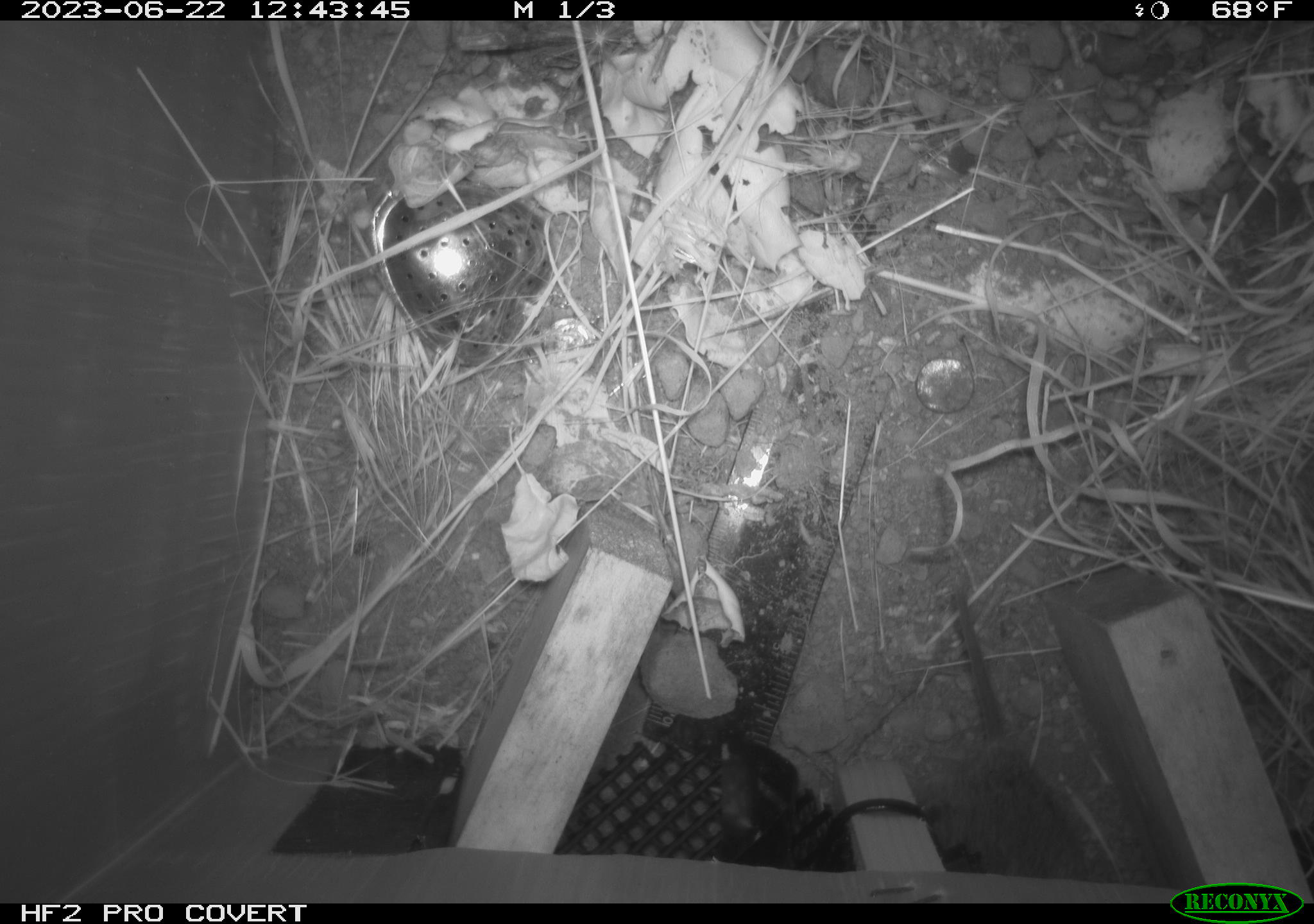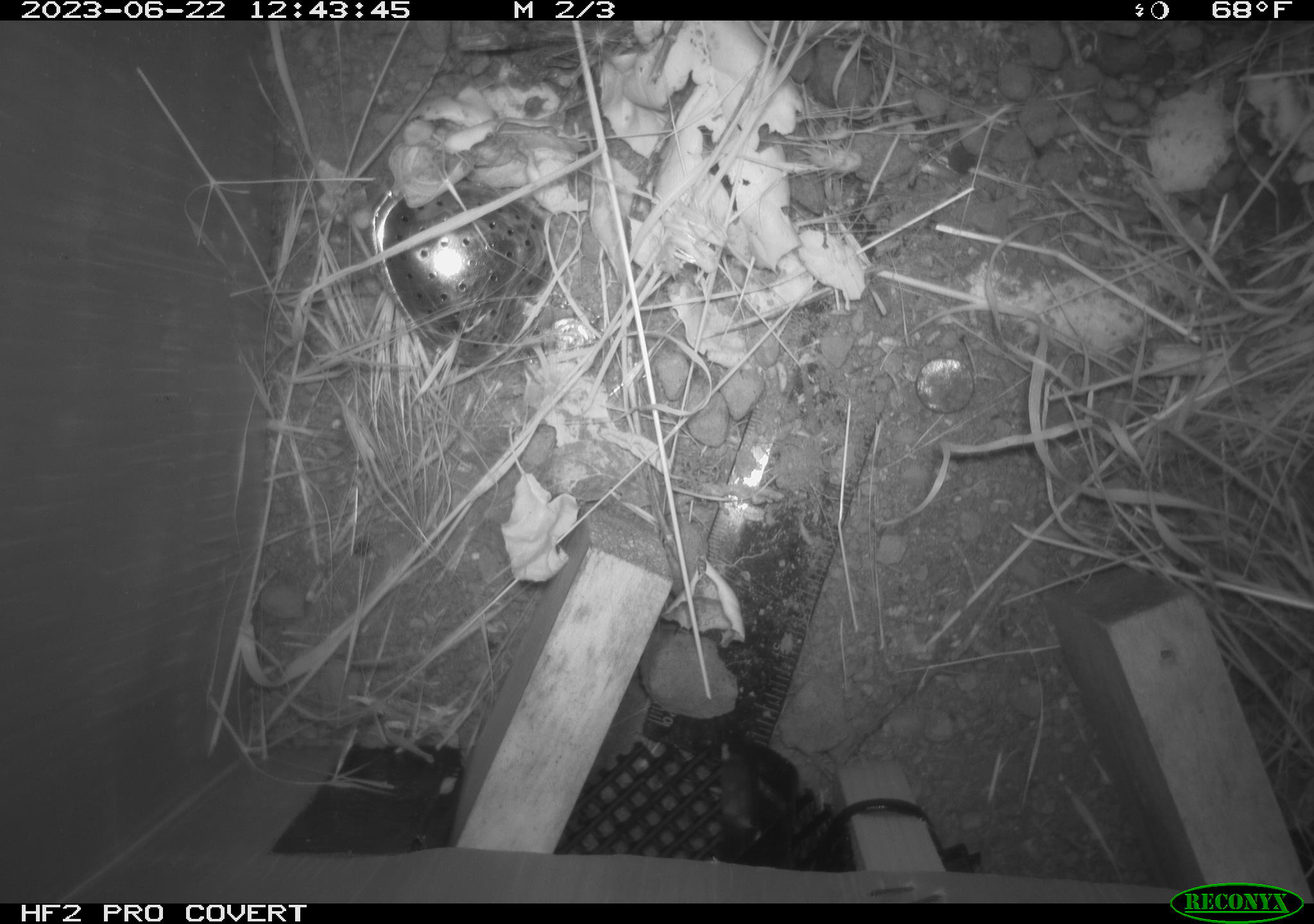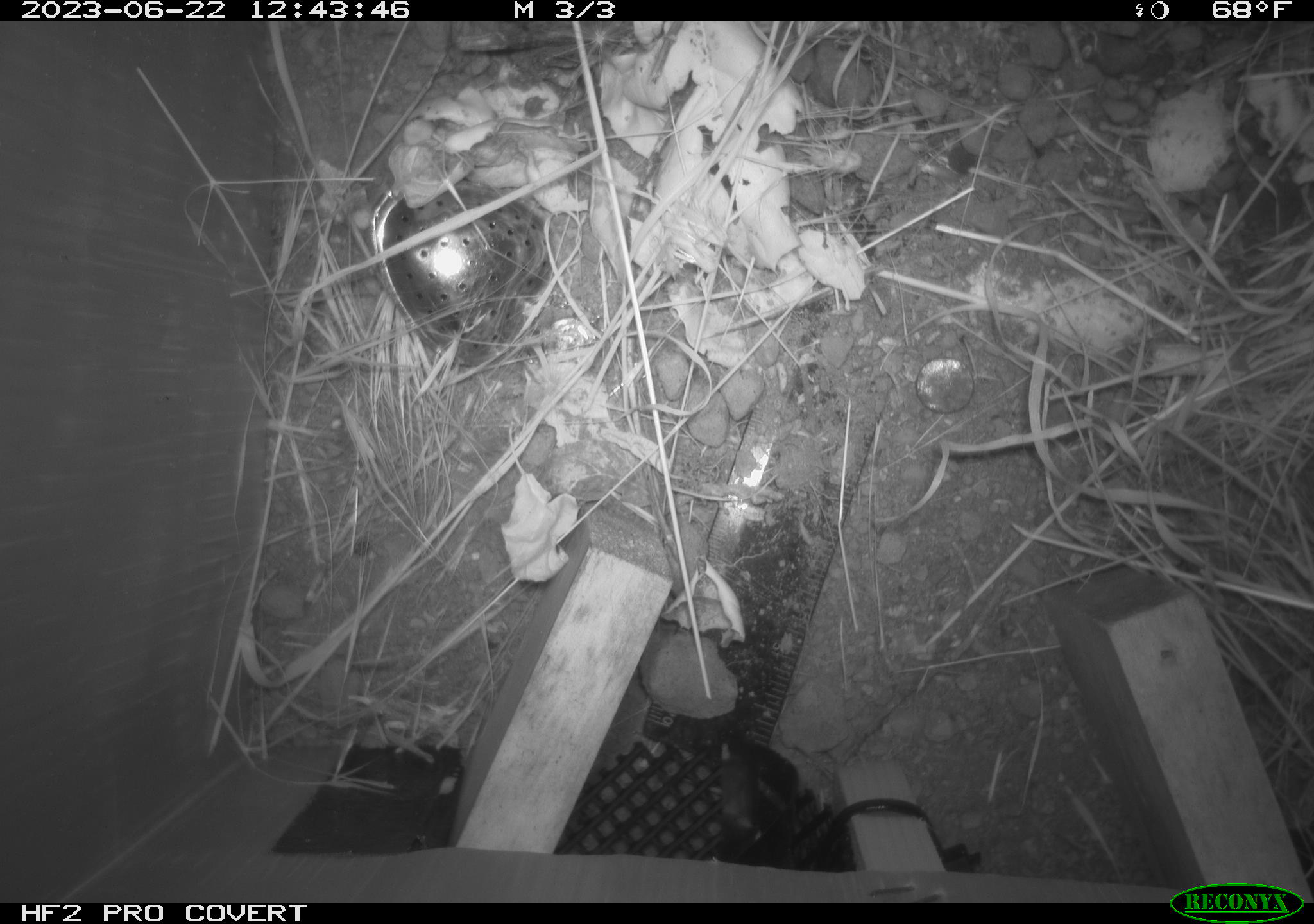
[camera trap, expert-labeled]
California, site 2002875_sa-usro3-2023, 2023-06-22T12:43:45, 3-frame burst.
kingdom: Animalia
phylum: Chordata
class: Mammalia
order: Rodentia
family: Cricetidae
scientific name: Arvicolinae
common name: voles, lemmings, and muskrats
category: arvicolinae subfamily